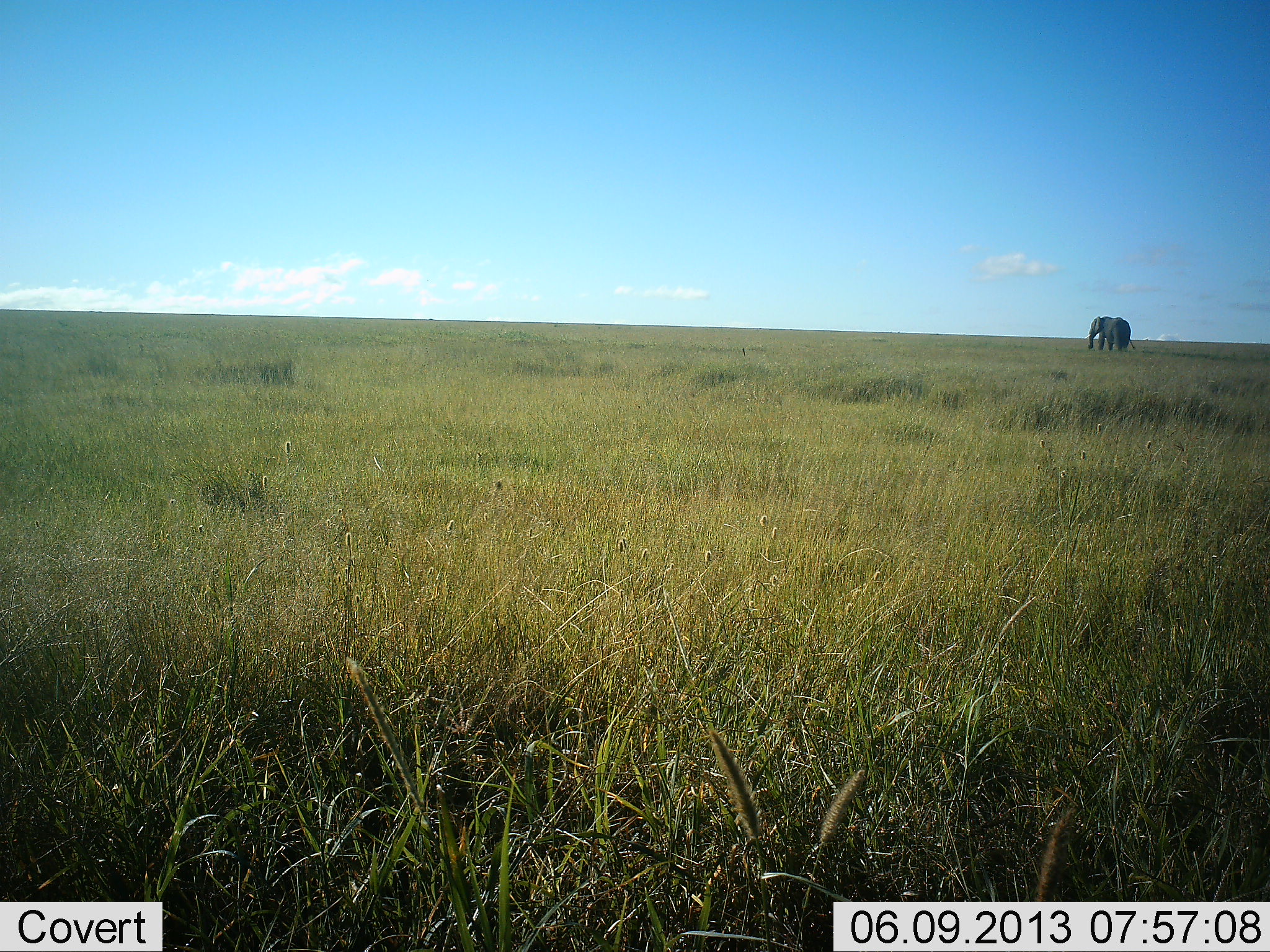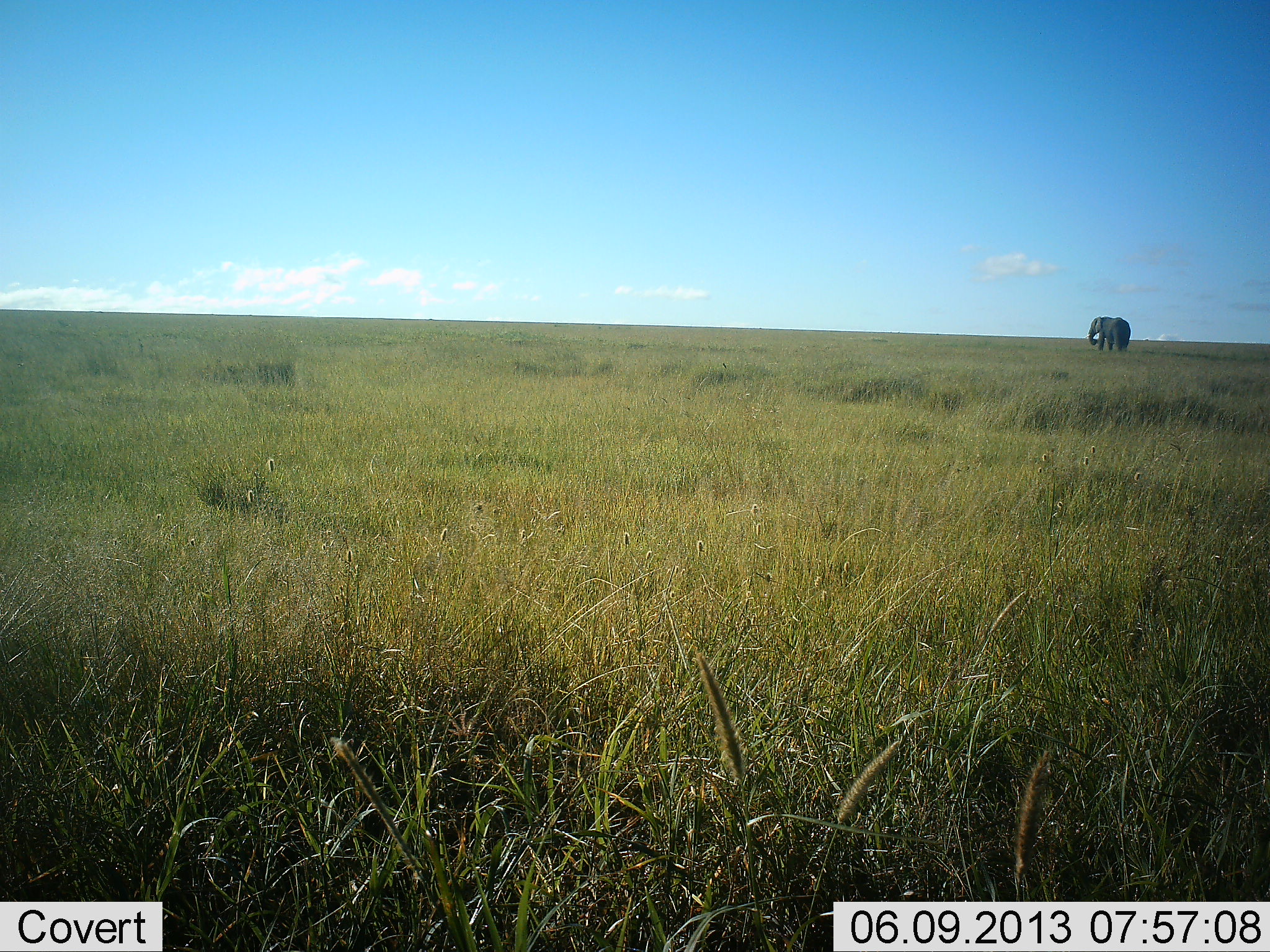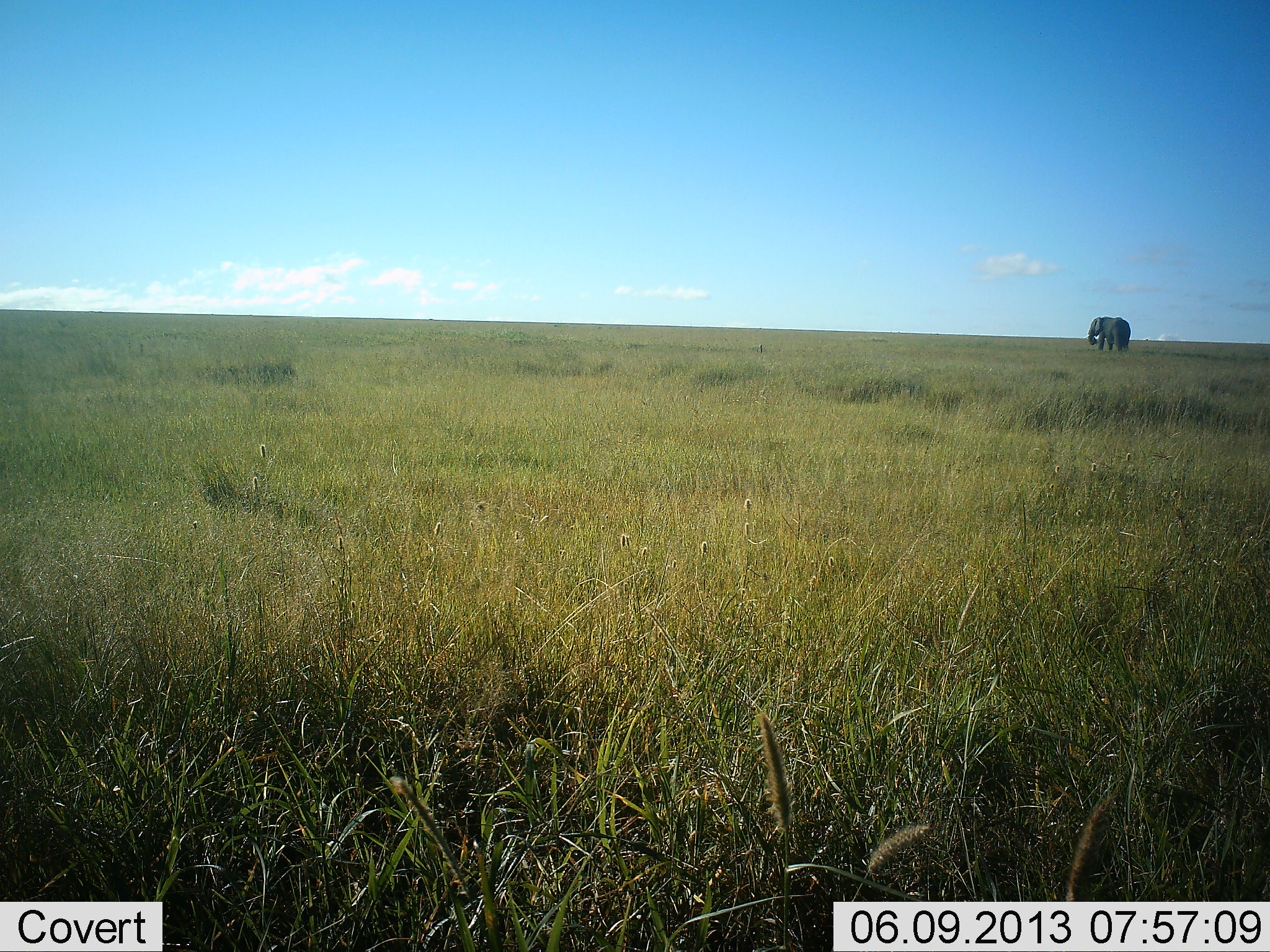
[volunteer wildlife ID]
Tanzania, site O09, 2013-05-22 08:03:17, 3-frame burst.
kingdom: Animalia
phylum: Chordata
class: Mammalia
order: Proboscidea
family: Elephantidae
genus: Loxodonta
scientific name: Loxodonta africana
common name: african bush elephant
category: elephant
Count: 1.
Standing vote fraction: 62%.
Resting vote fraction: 0%.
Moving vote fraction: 2%.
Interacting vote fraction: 0%.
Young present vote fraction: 0%.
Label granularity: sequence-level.